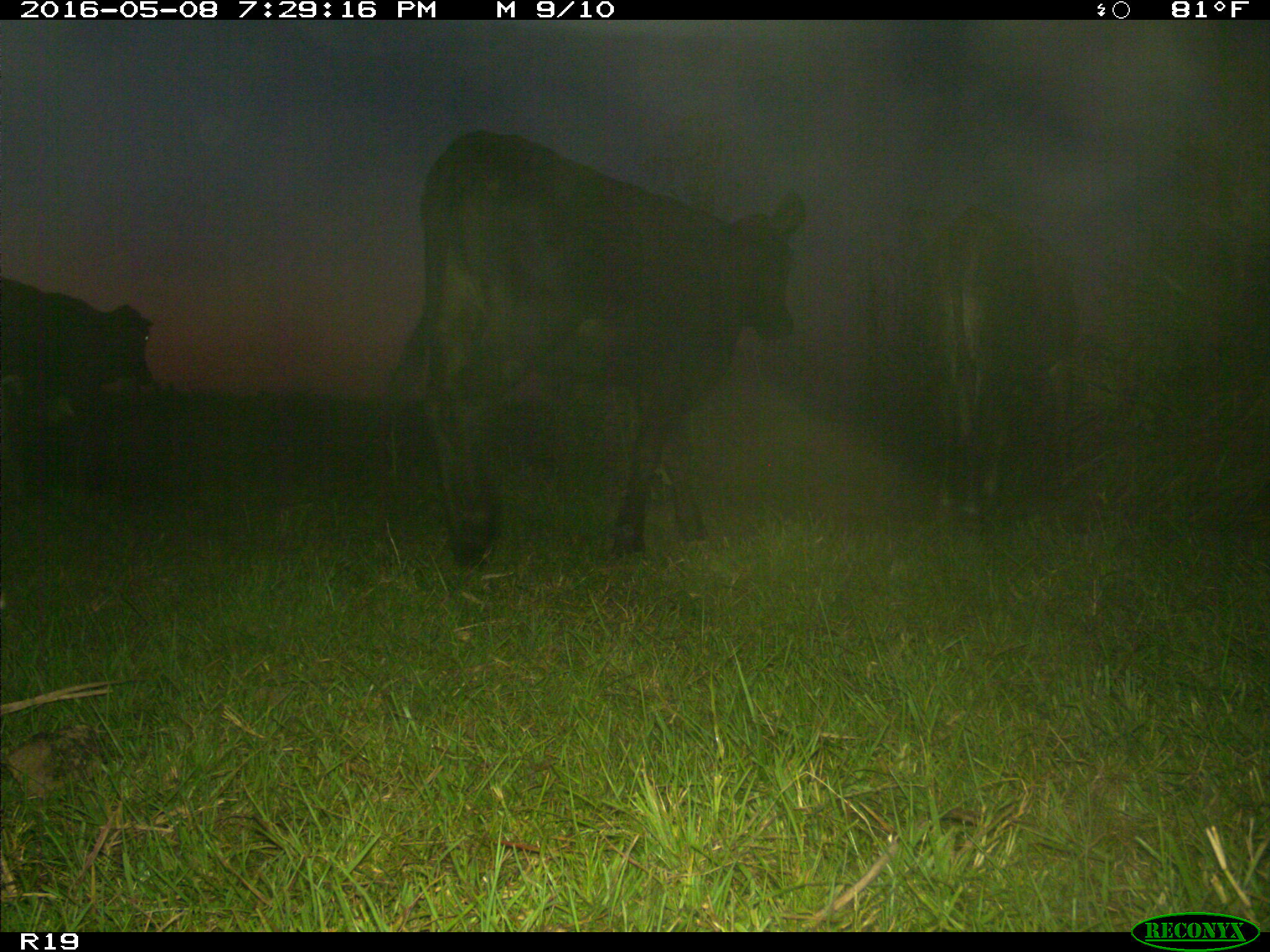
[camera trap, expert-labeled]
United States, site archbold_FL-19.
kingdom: Animalia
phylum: Chordata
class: Mammalia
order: Artiodactyla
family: Bovidae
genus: Bos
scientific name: Bos taurus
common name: domestic cow